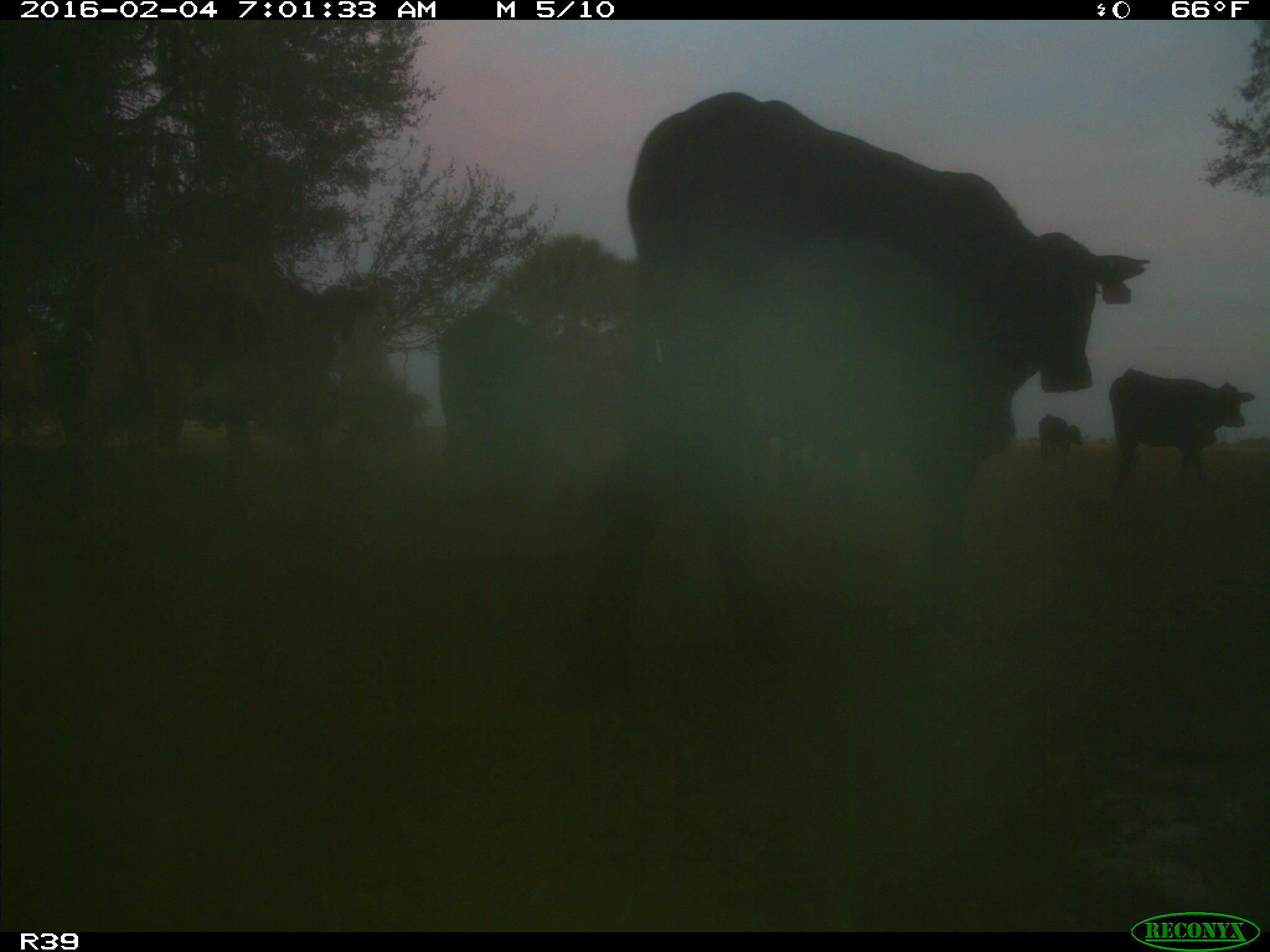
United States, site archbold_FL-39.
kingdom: Animalia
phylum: Chordata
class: Mammalia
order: Artiodactyla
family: Bovidae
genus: Bos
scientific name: Bos taurus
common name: domestic cow